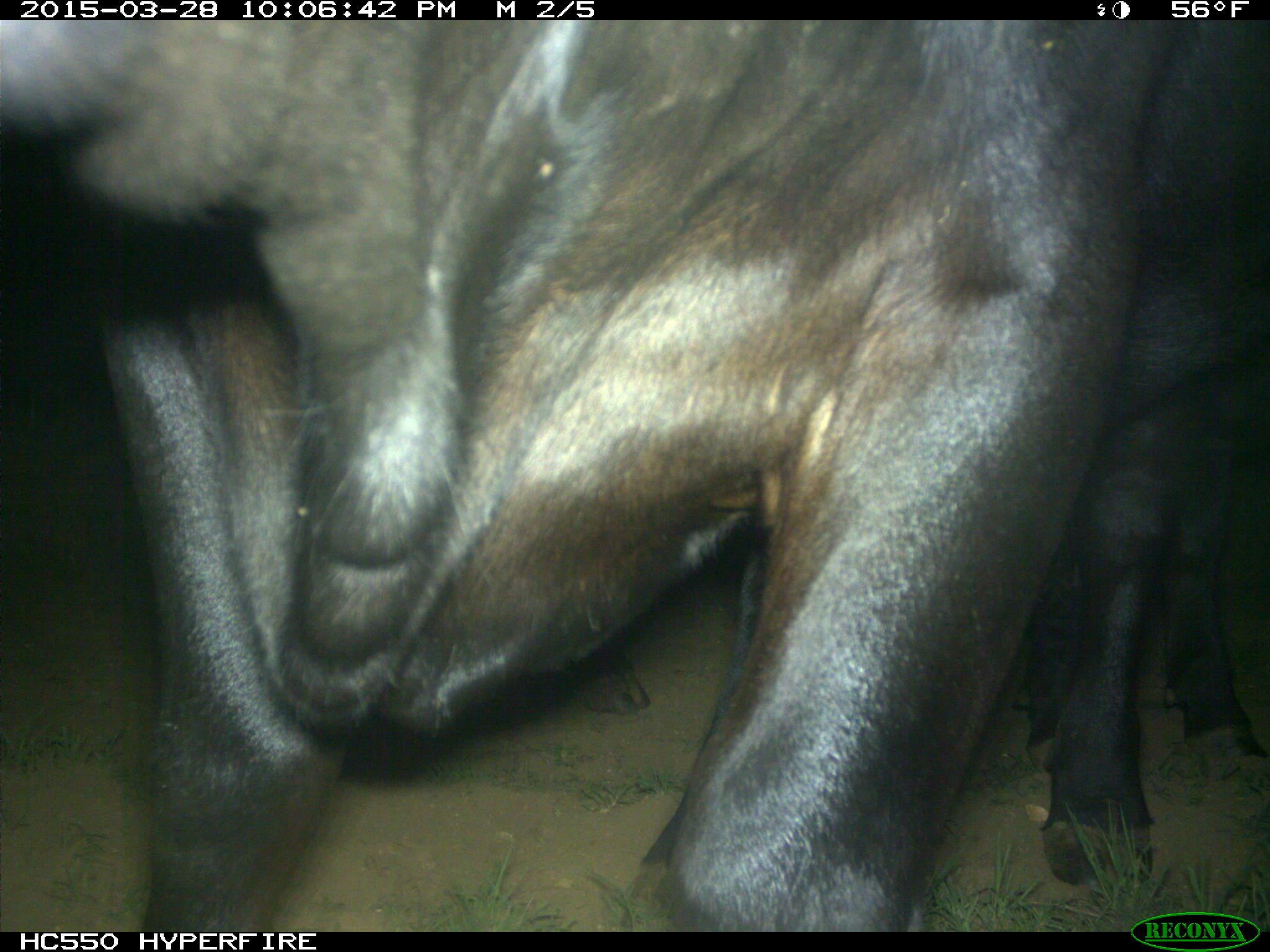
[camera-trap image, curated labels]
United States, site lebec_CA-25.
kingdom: Animalia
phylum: Chordata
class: Mammalia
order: Artiodactyla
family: Bovidae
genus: Bos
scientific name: Bos taurus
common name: domestic cow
Bos taurus (domestic cow).